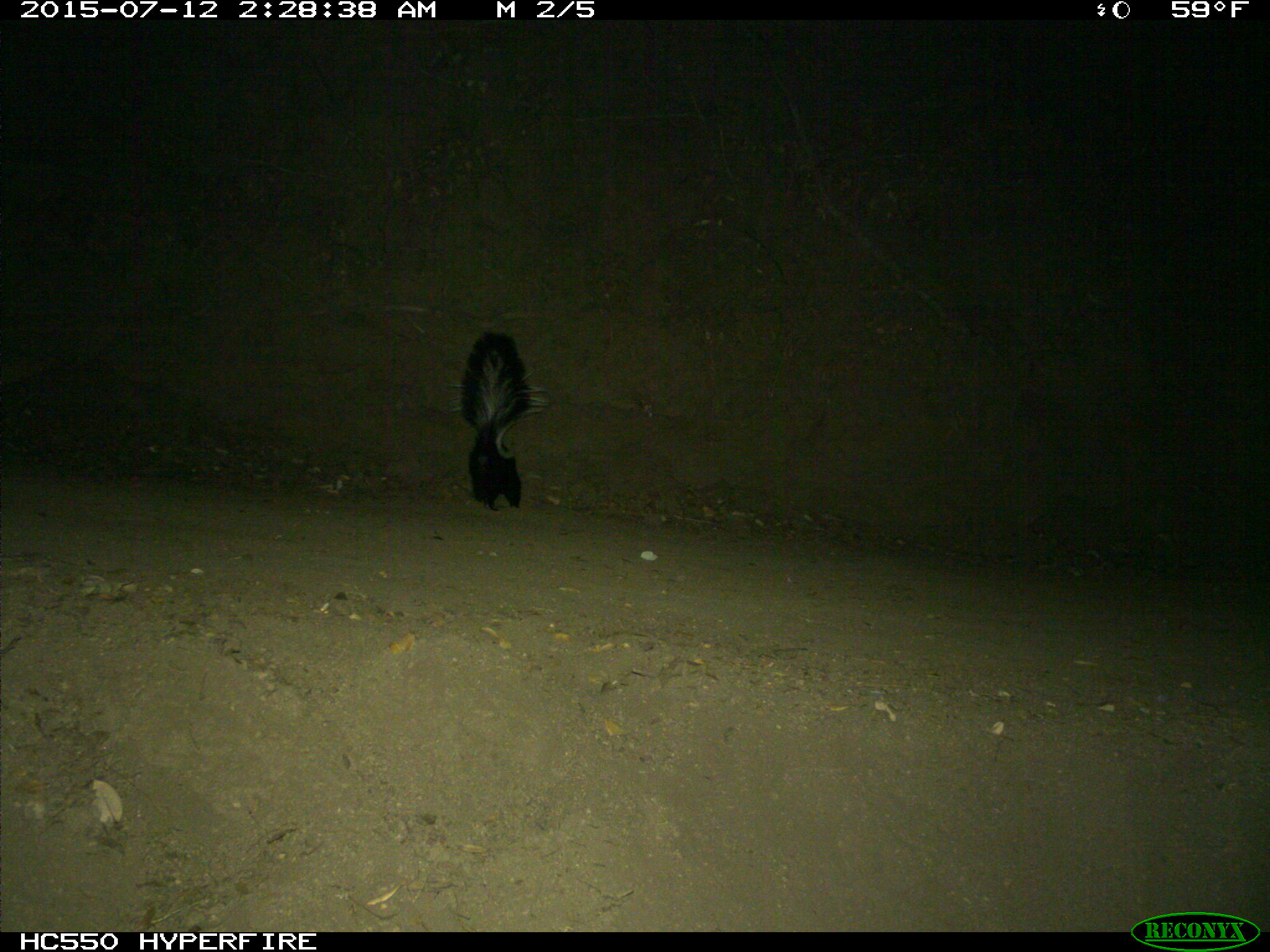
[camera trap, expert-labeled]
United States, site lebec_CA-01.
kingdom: Animalia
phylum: Chordata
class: Mammalia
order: Carnivora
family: Mephitidae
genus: Mephitis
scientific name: Mephitis mephitis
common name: striped skunk